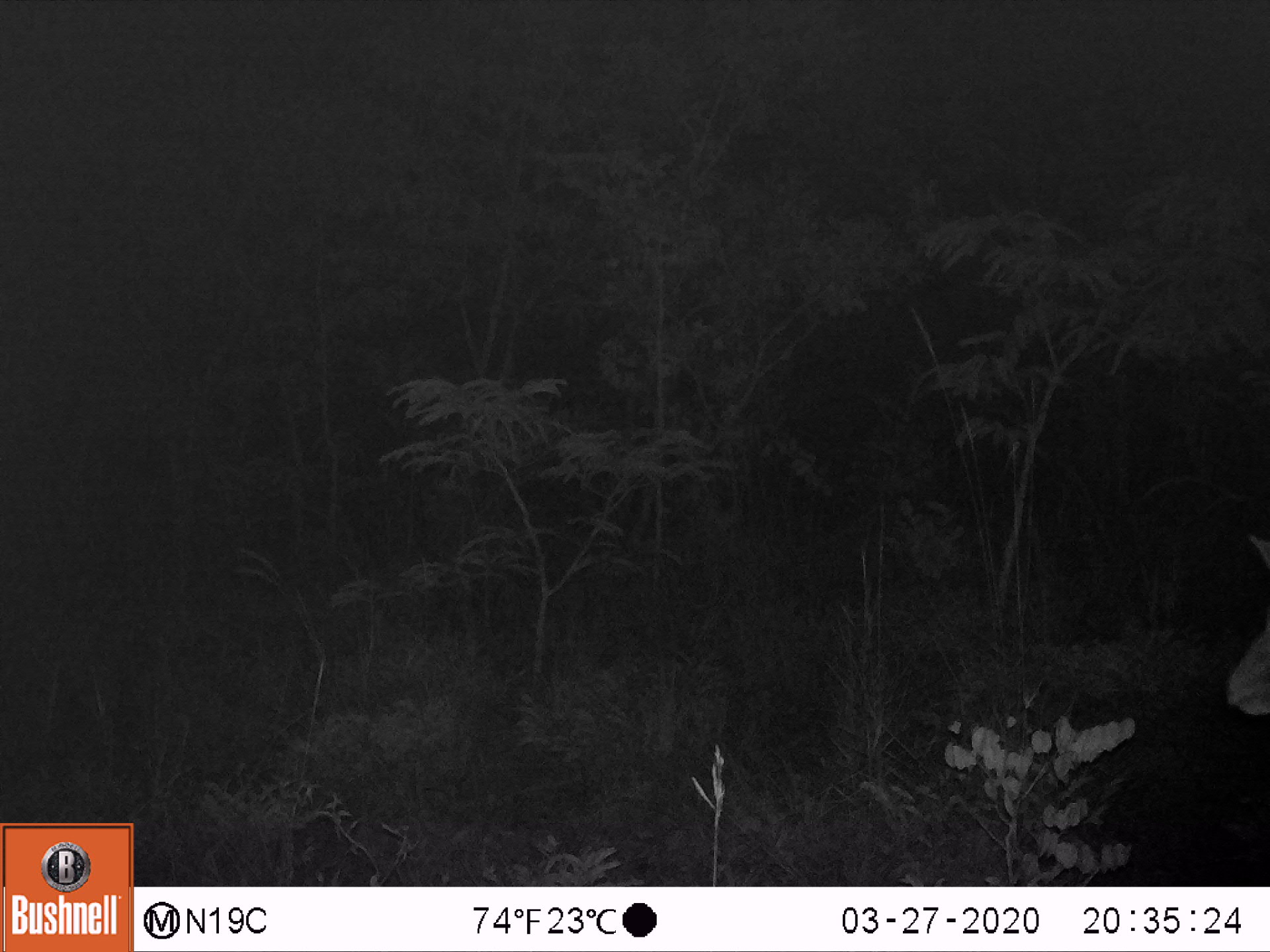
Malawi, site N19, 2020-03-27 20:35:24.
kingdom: Animalia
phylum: Chordata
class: Mammalia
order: Artiodactyla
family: Bovidae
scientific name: Antilopinae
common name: small antelope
Small antelope (Antilopinae), count 1.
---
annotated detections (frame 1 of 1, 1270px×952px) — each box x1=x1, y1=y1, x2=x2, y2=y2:
small antelope: x1=1210, y1=519, x2=1269, y2=750